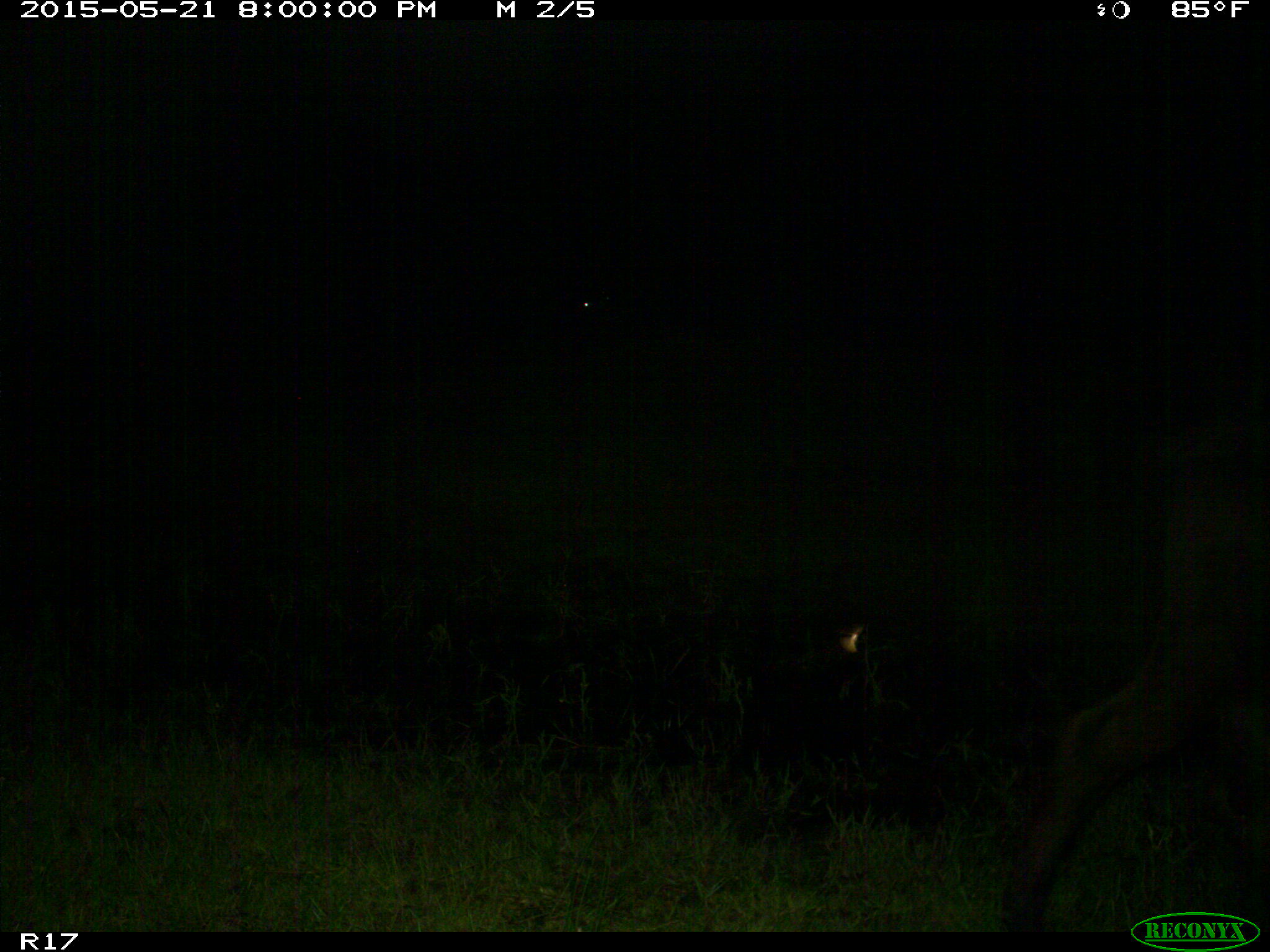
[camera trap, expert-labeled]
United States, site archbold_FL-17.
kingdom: Animalia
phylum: Chordata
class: Mammalia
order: Artiodactyla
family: Bovidae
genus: Bos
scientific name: Bos taurus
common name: domestic cow